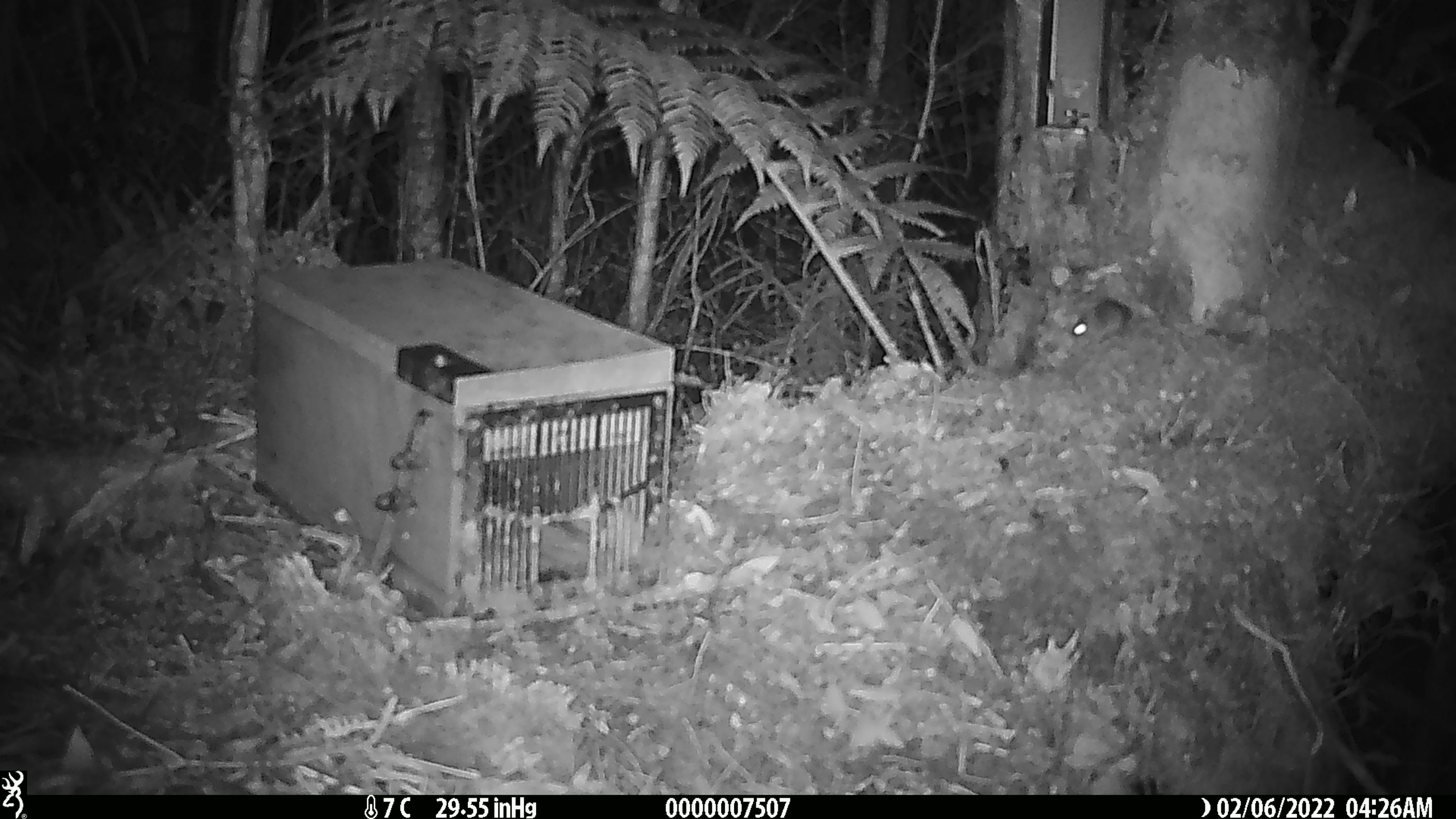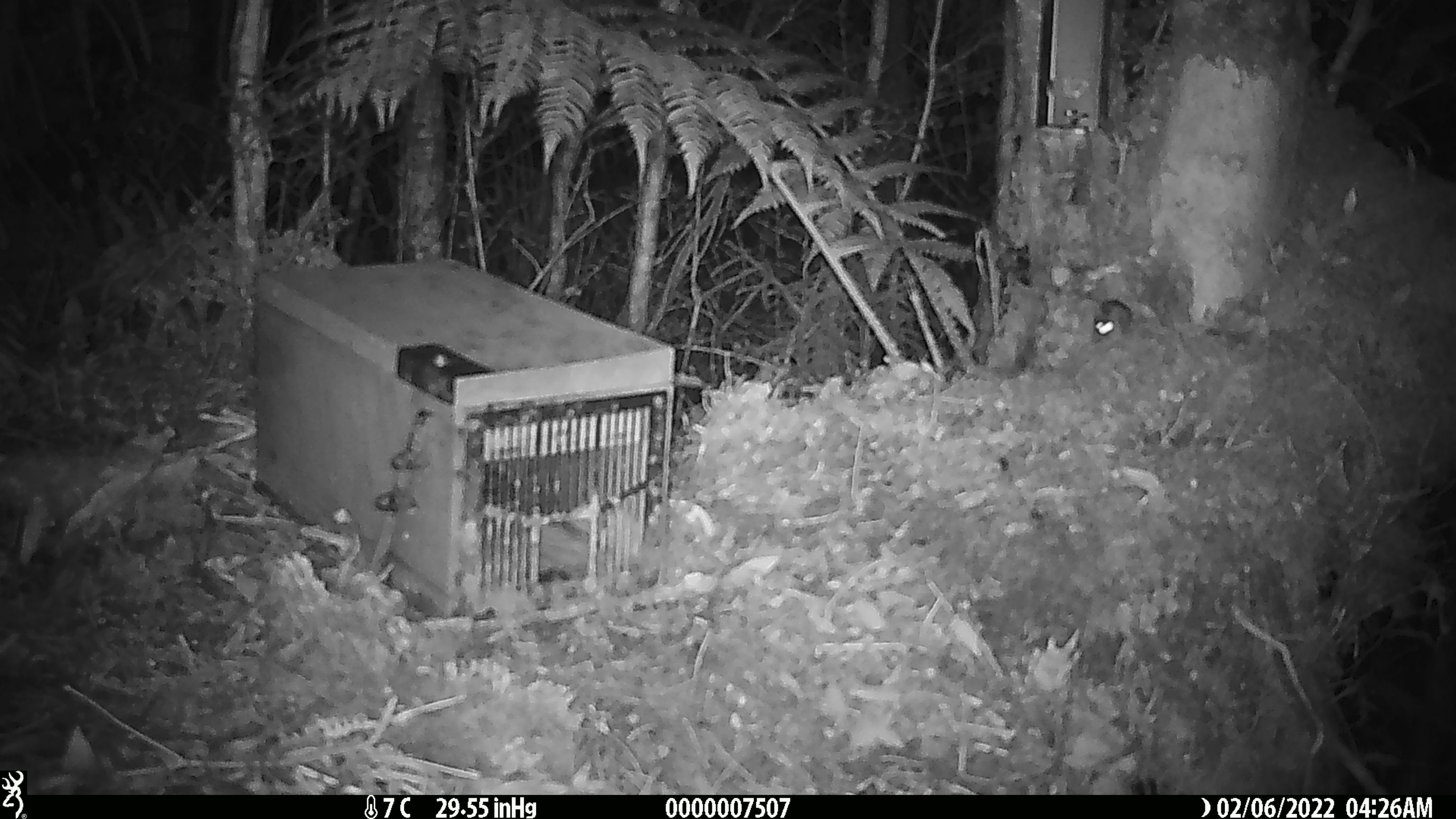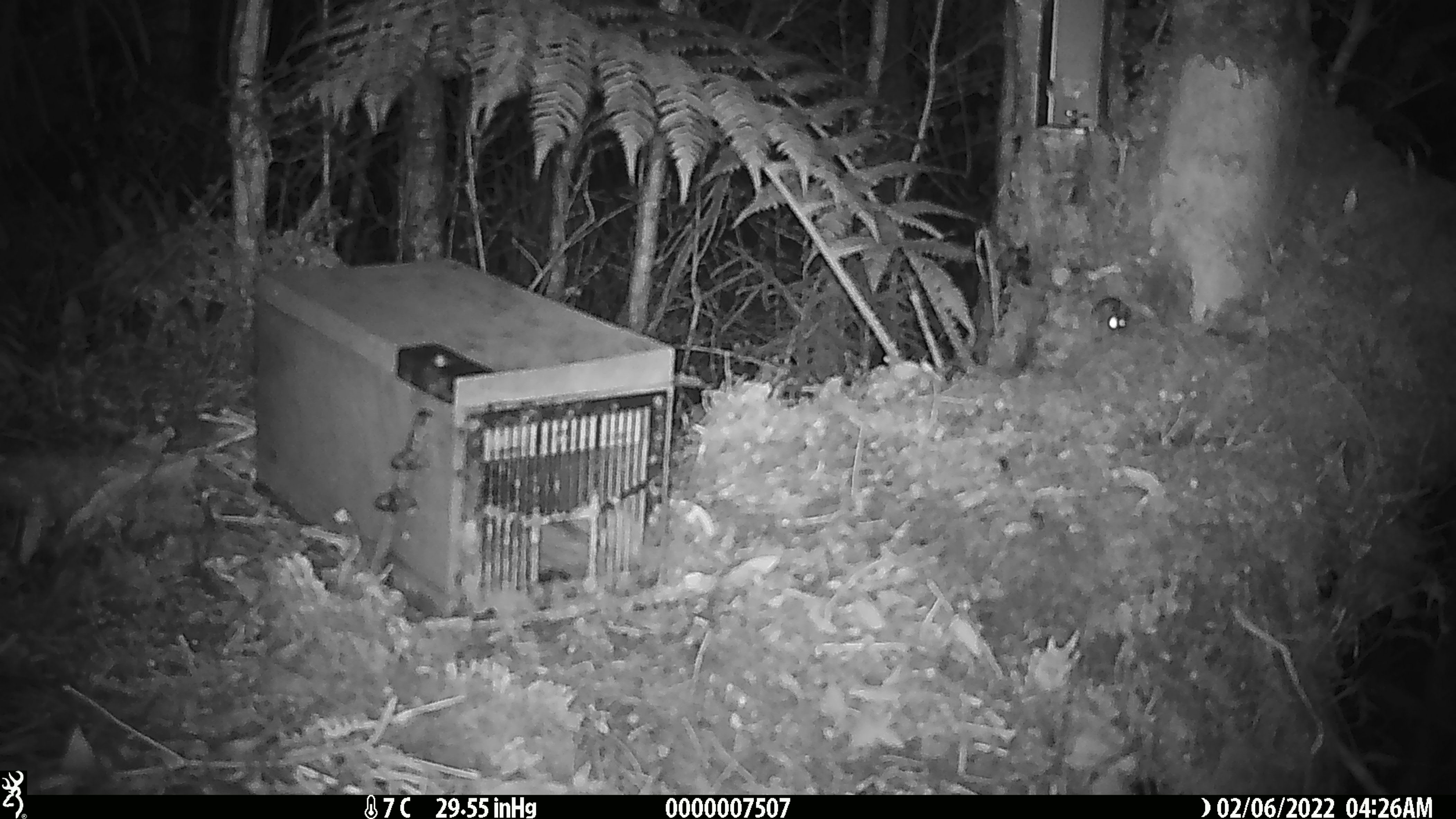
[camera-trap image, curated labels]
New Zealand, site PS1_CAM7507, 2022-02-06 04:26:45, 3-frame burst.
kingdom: Animalia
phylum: Chordata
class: Mammalia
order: Rodentia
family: Muridae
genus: Mus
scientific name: Mus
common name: mouse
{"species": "mouse (Mus)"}